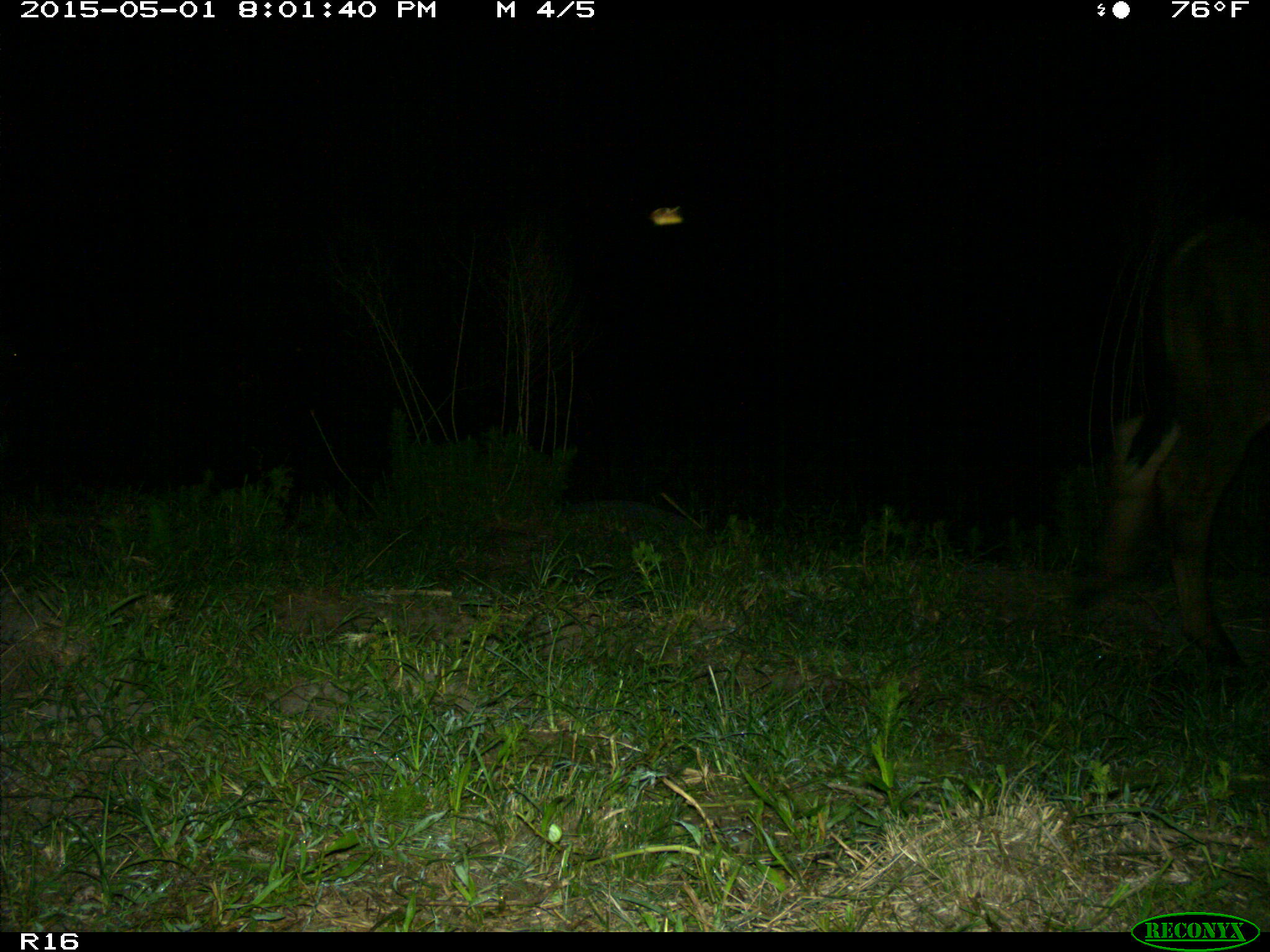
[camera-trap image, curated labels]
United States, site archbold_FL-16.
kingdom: Animalia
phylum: Chordata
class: Mammalia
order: Artiodactyla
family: Bovidae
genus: Bos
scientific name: Bos taurus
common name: domestic cow